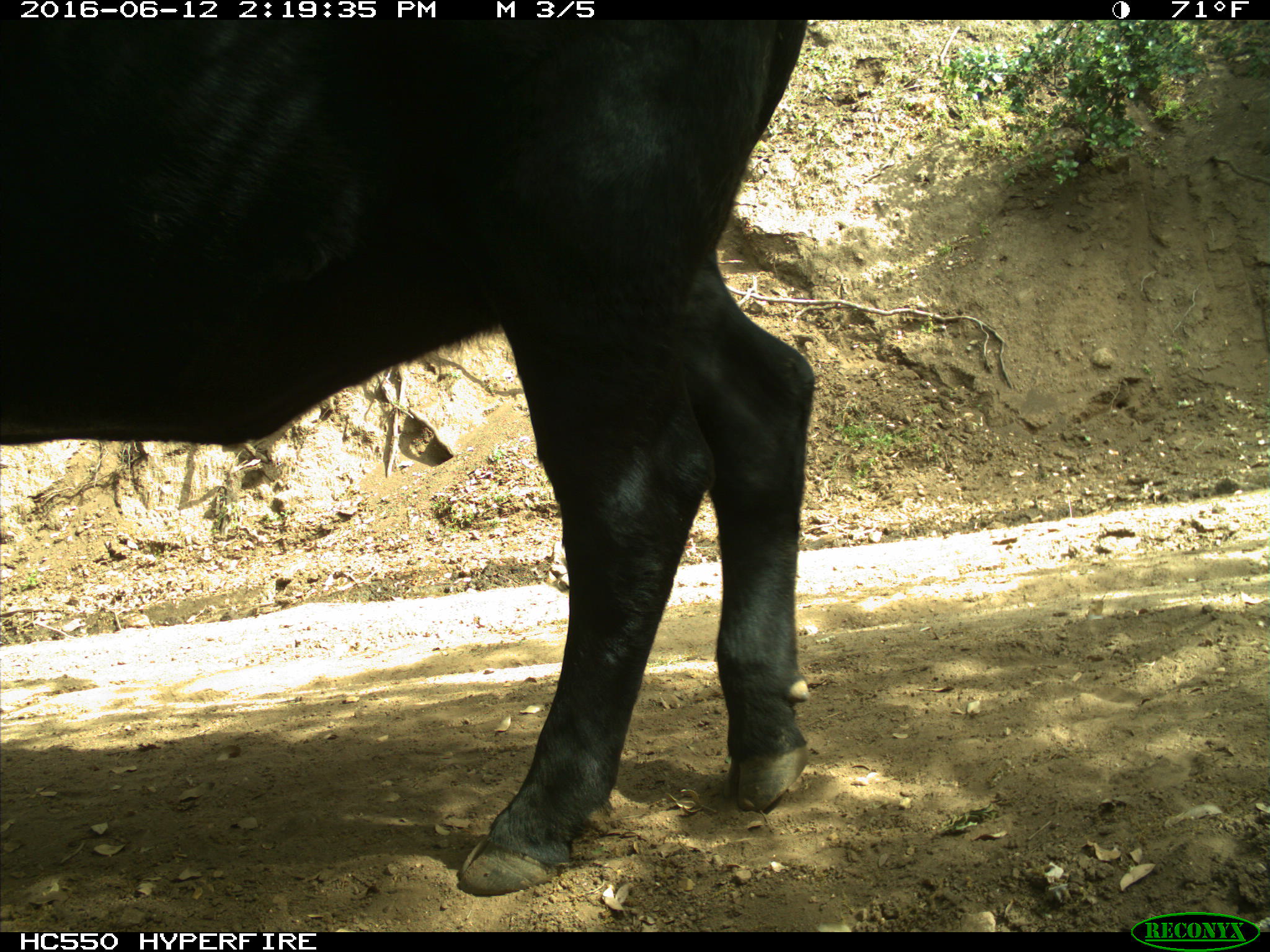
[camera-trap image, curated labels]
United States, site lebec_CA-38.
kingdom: Animalia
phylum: Chordata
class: Mammalia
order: Artiodactyla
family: Bovidae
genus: Bos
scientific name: Bos taurus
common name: domestic cow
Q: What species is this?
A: Bos taurus (domestic cow).